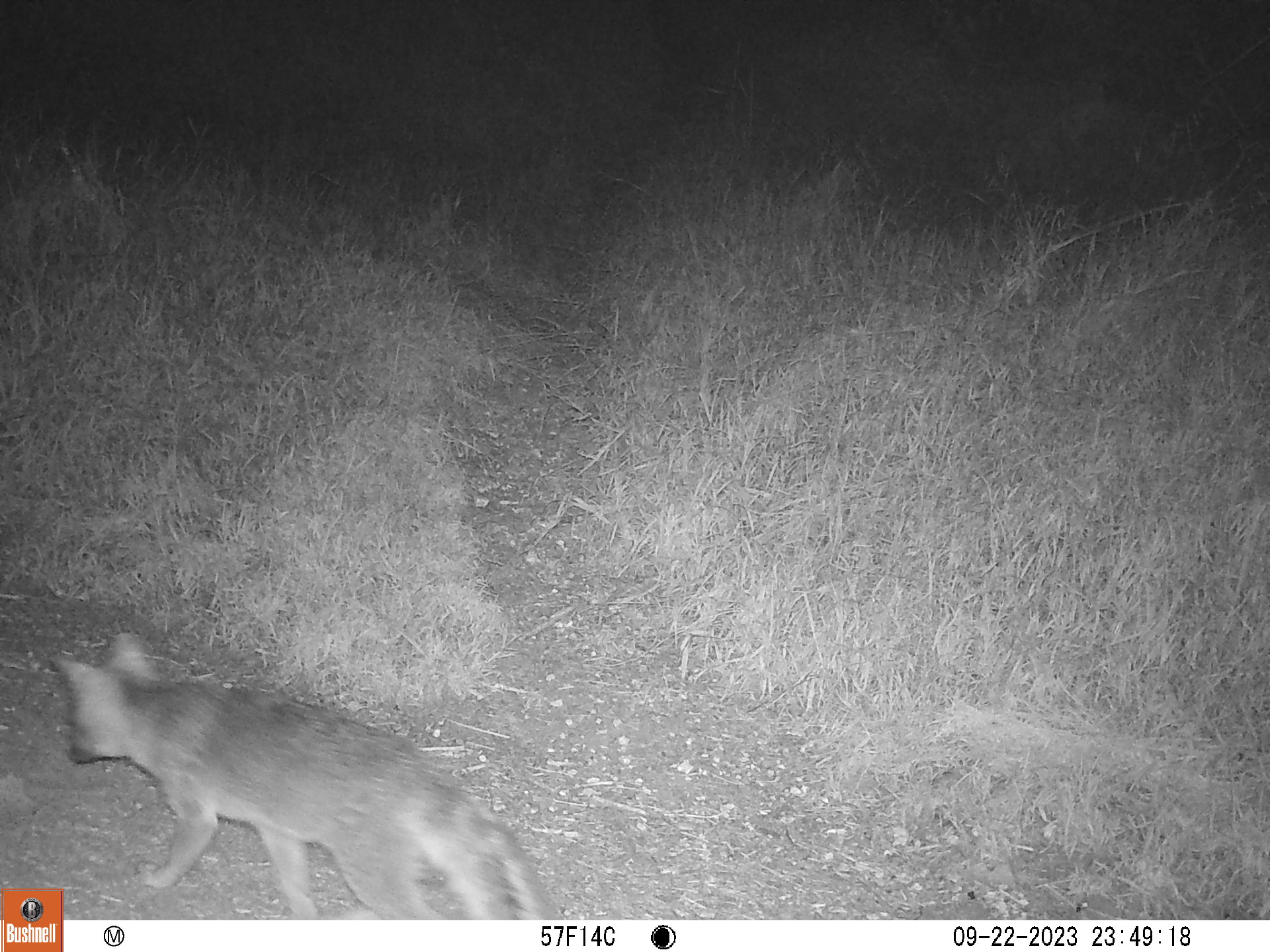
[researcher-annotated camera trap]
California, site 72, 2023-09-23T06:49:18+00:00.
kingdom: Animalia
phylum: Chordata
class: Mammalia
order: Carnivora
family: Canidae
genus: Urocyon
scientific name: Urocyon cinereoargenteus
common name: gray fox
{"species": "gray fox (Urocyon cinereoargenteus)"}